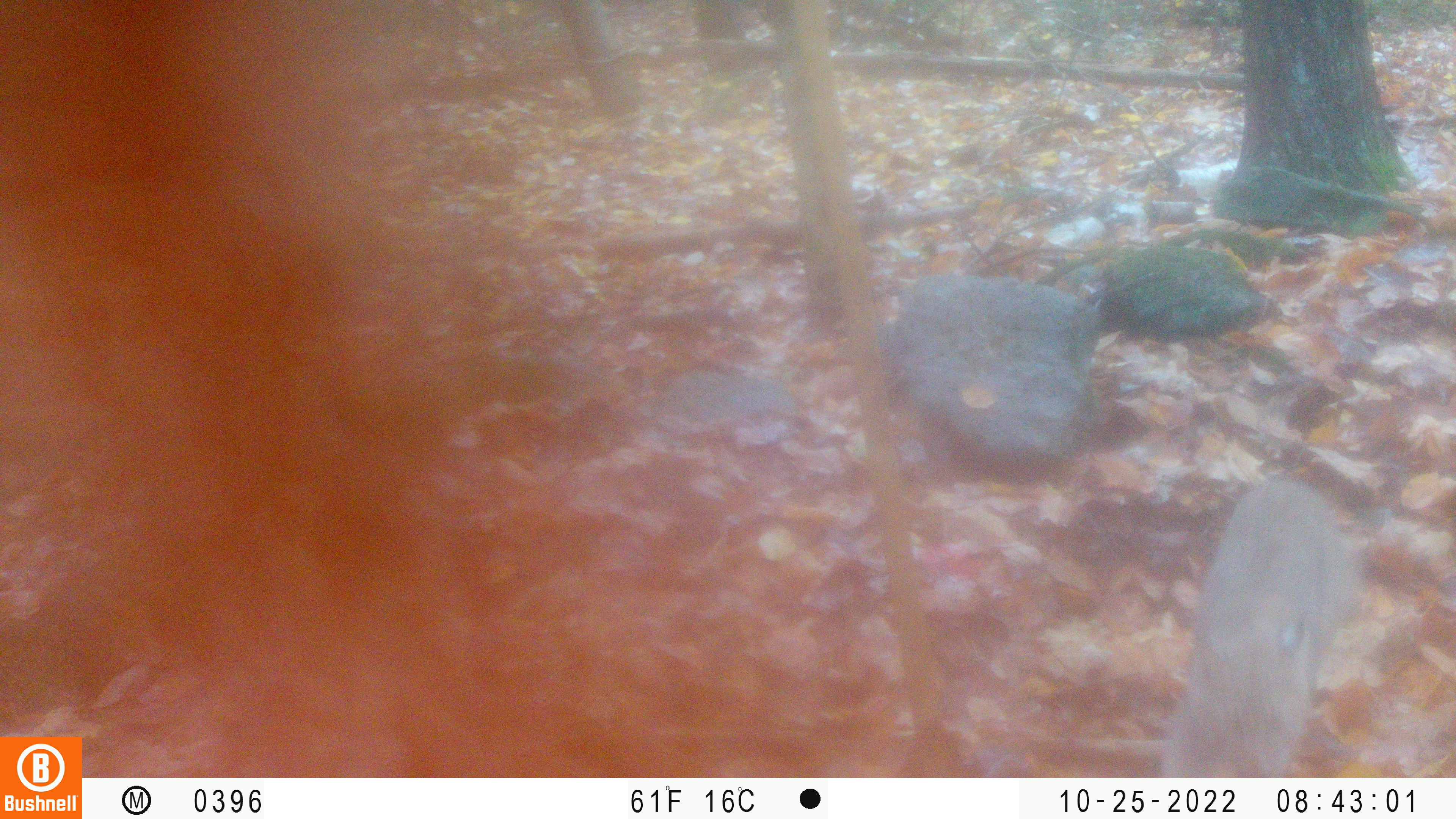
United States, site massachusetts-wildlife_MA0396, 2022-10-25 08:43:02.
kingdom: Animalia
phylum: Chordata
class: Mammalia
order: Carnivora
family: Felidae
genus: Lynx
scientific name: Lynx rufus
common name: bobcat